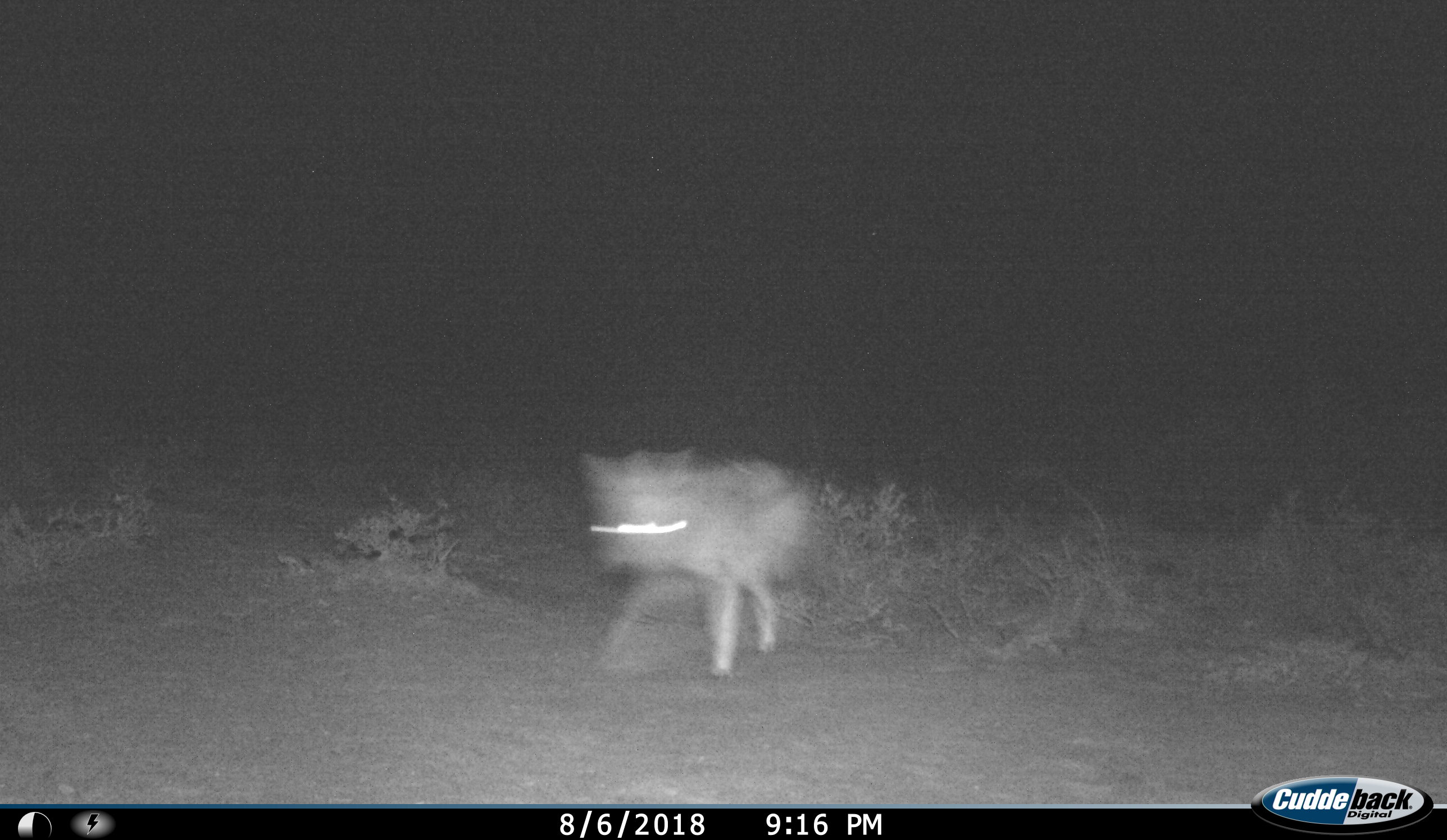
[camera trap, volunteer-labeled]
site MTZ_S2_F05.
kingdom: Animalia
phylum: Chordata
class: Mammalia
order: Carnivora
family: Canidae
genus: Lupulella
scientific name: Lupulella mesomelas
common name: black-backed jackal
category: jackalblackbacked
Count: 1.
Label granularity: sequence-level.